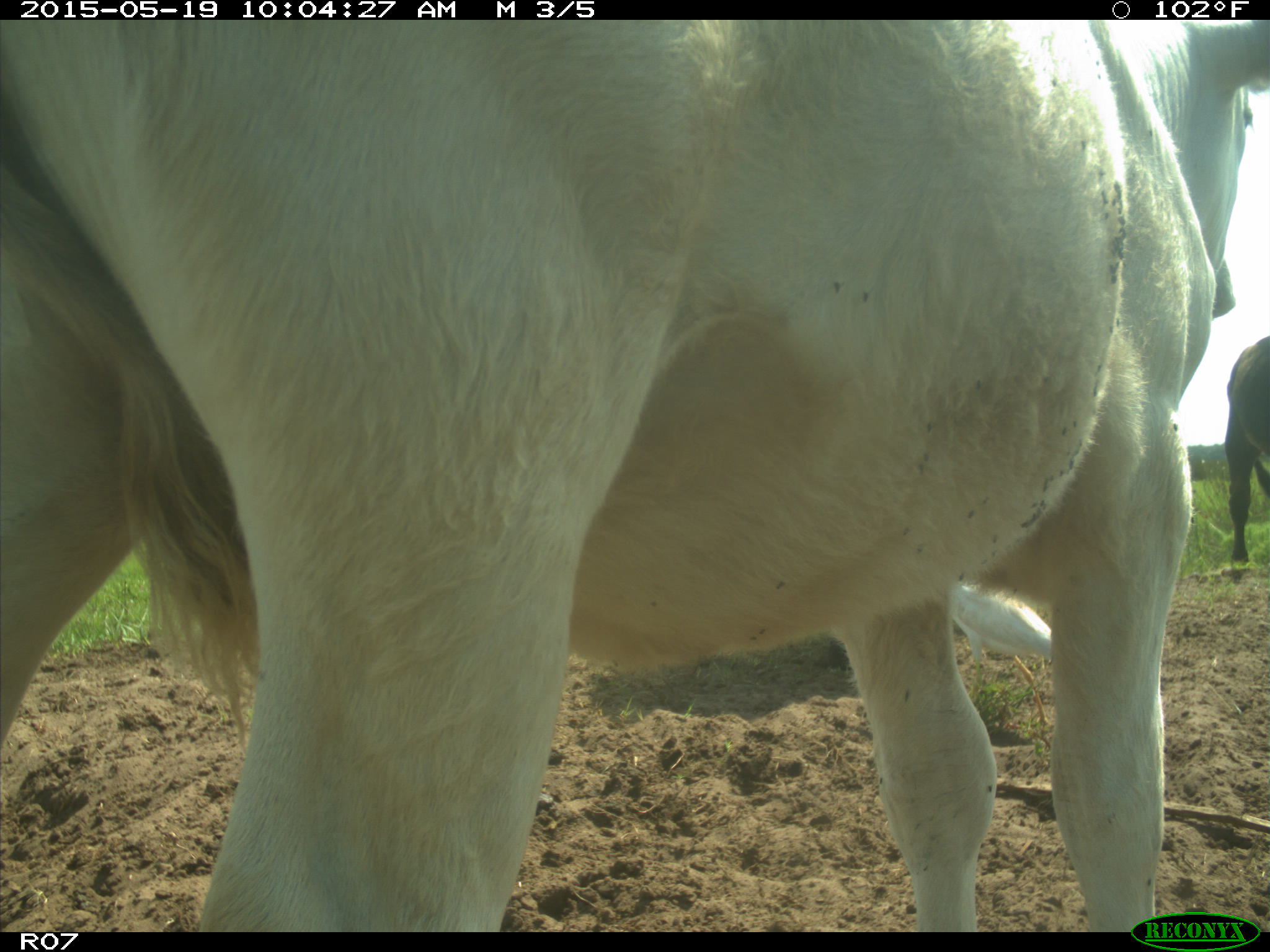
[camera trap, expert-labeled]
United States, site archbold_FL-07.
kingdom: Animalia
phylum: Chordata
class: Mammalia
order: Artiodactyla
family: Bovidae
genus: Bos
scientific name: Bos taurus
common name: domestic cow